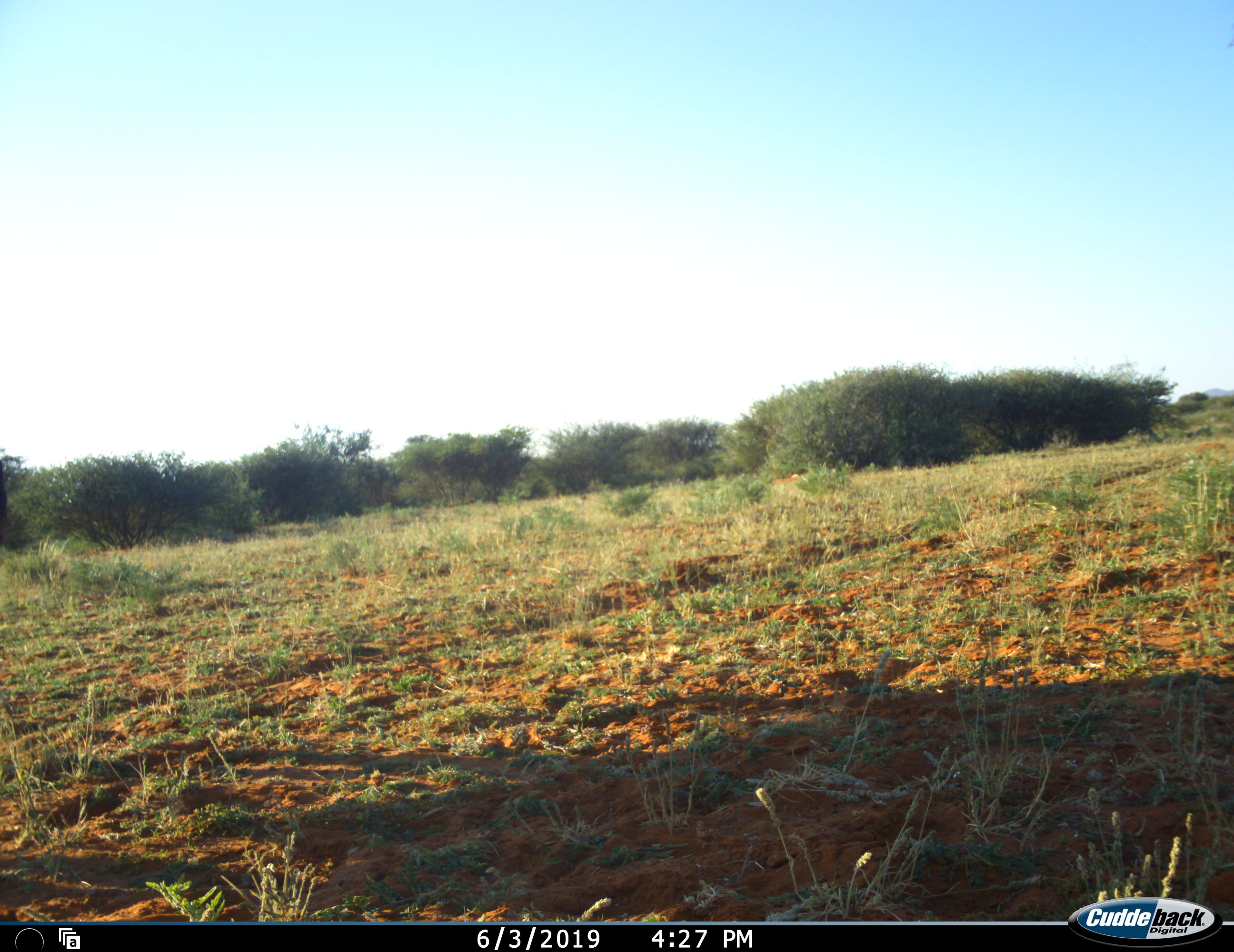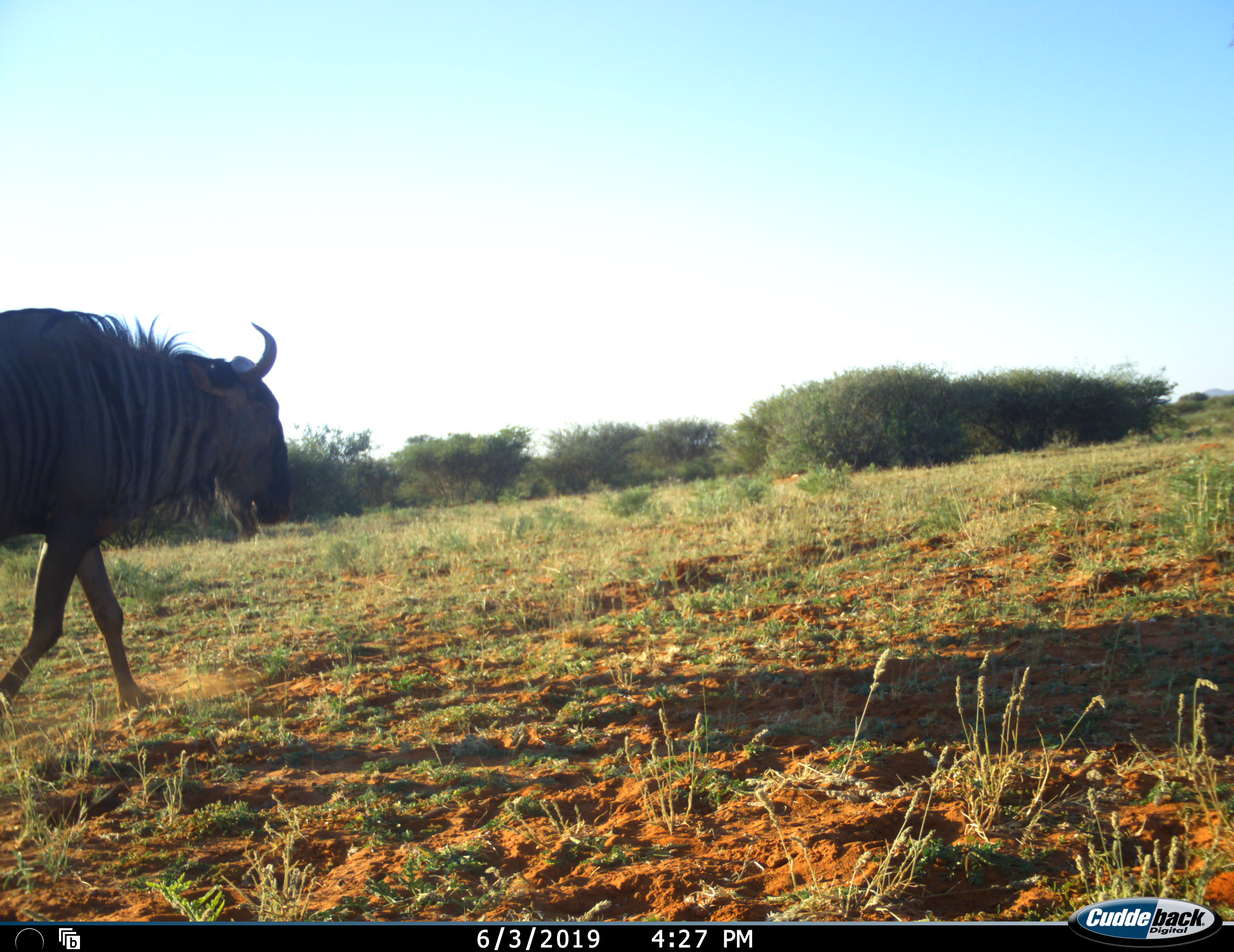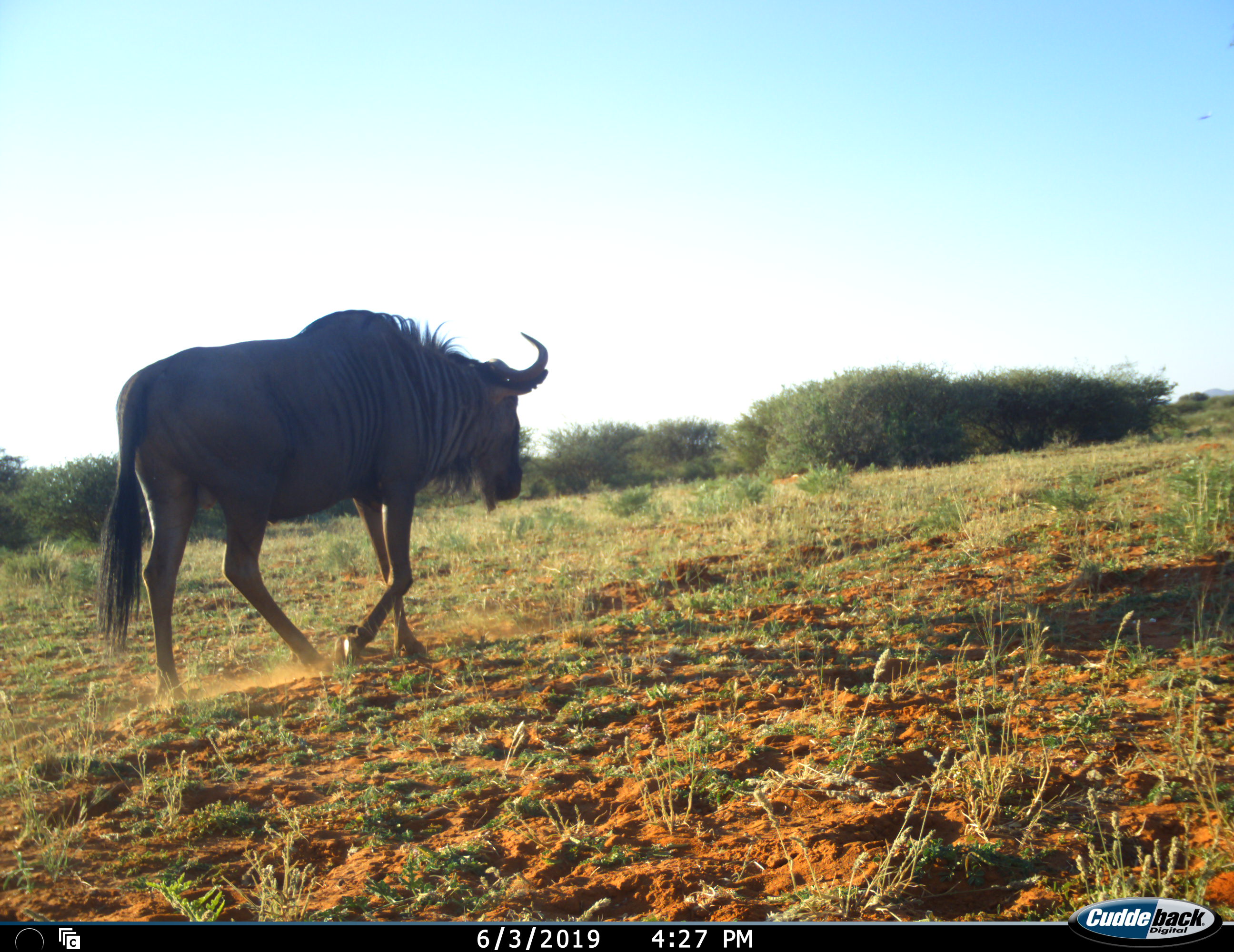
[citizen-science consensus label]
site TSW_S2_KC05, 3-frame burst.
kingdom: Animalia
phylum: Chordata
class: Mammalia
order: Artiodactyla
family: Bovidae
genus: Connochaetes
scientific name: Connochaetes taurinus taurinus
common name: blue wildebeest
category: wildebeestblue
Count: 1.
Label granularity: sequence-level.